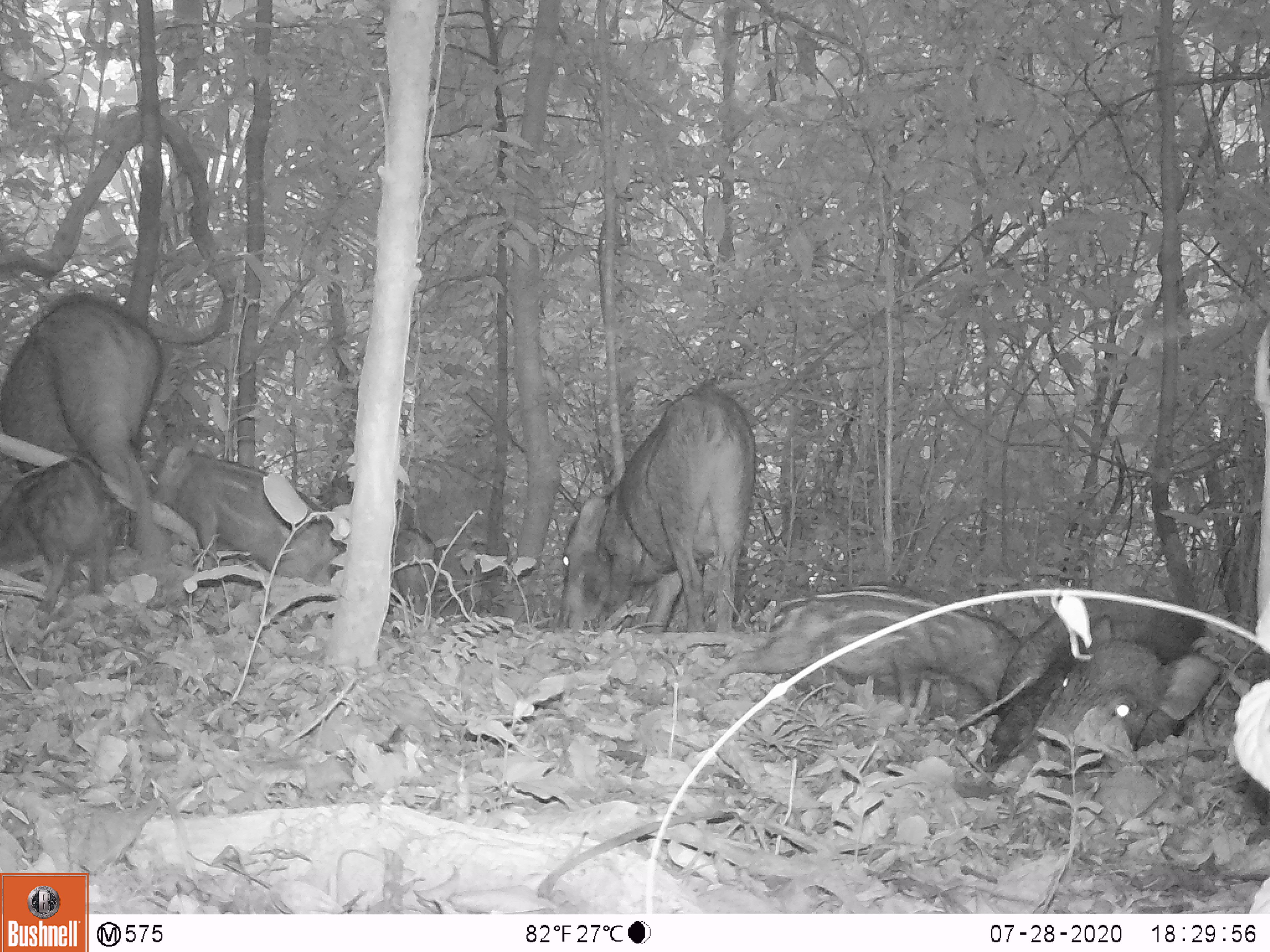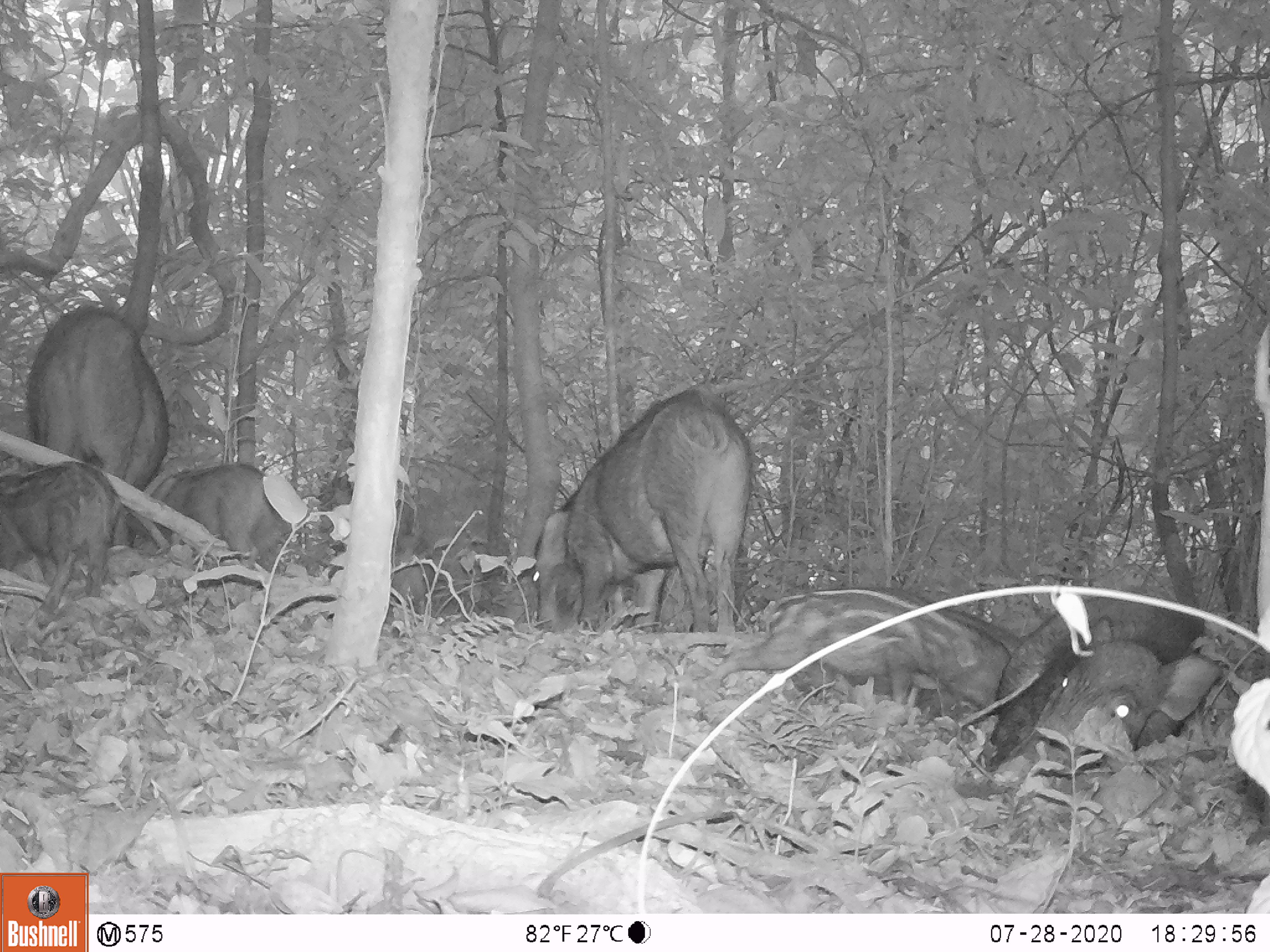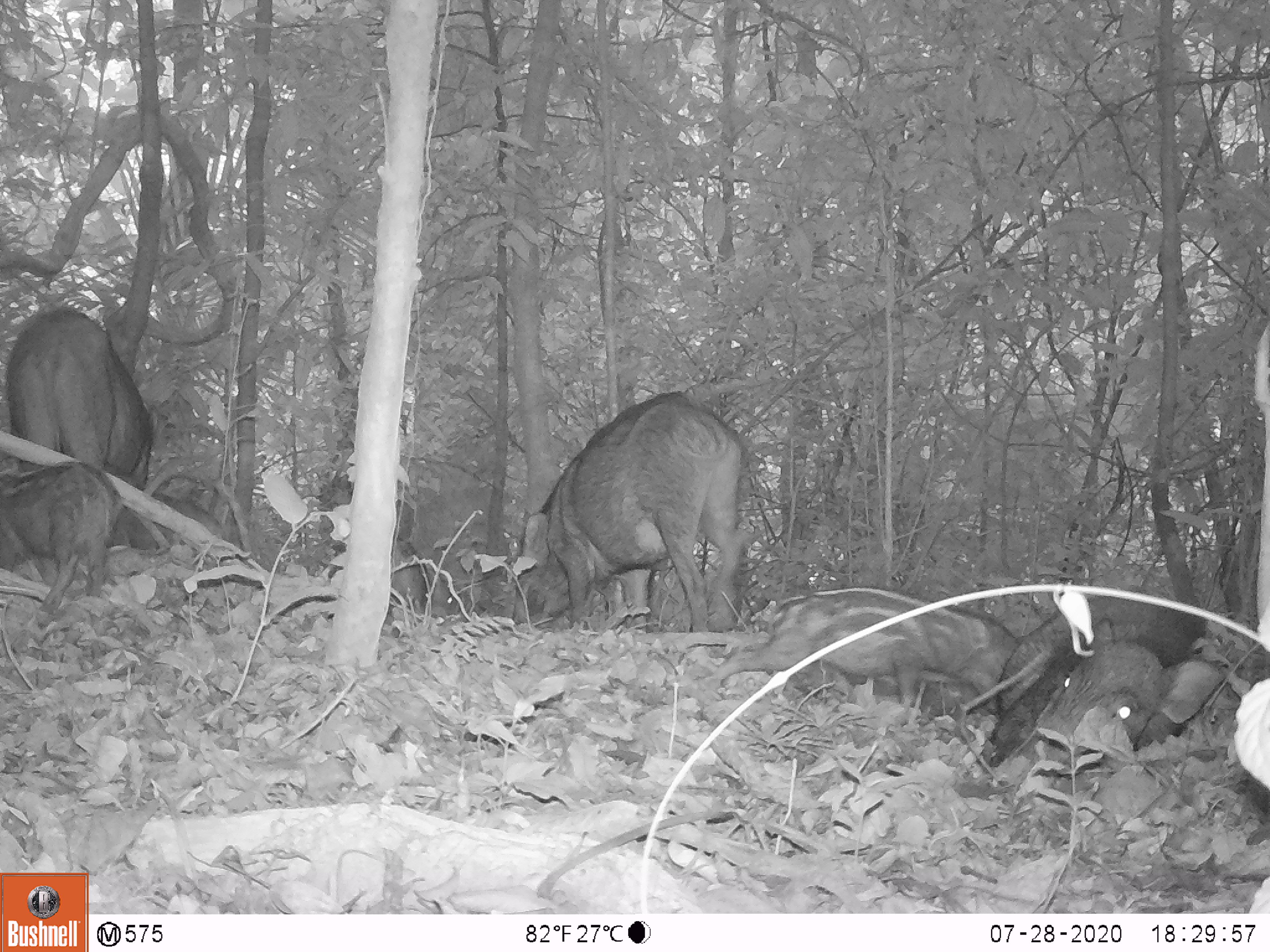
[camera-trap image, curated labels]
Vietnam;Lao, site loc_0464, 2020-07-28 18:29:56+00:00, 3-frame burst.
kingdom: Animalia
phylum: Chordata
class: Mammalia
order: Artiodactyla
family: Suidae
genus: Sus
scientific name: Sus scrofa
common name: eurasian wild pig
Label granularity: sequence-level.